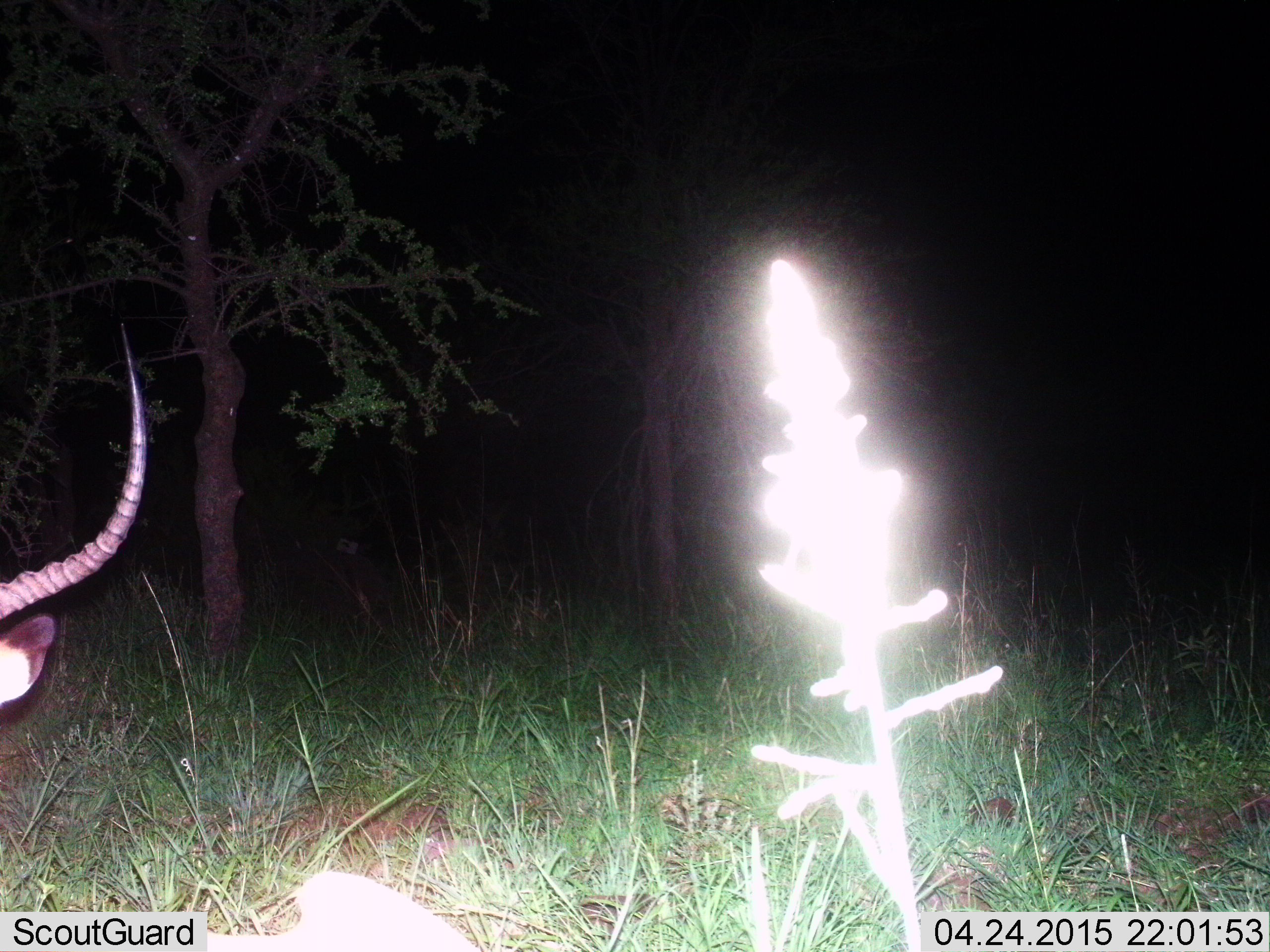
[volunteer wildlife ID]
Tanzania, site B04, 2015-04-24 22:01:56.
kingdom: Animalia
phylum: Chordata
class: Mammalia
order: Artiodactyla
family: Bovidae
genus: Aepyceros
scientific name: Aepyceros melampus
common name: impala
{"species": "impala (Aepyceros melampus)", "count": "1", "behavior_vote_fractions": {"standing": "100%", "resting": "0%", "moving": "0%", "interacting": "0%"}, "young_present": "0%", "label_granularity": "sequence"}